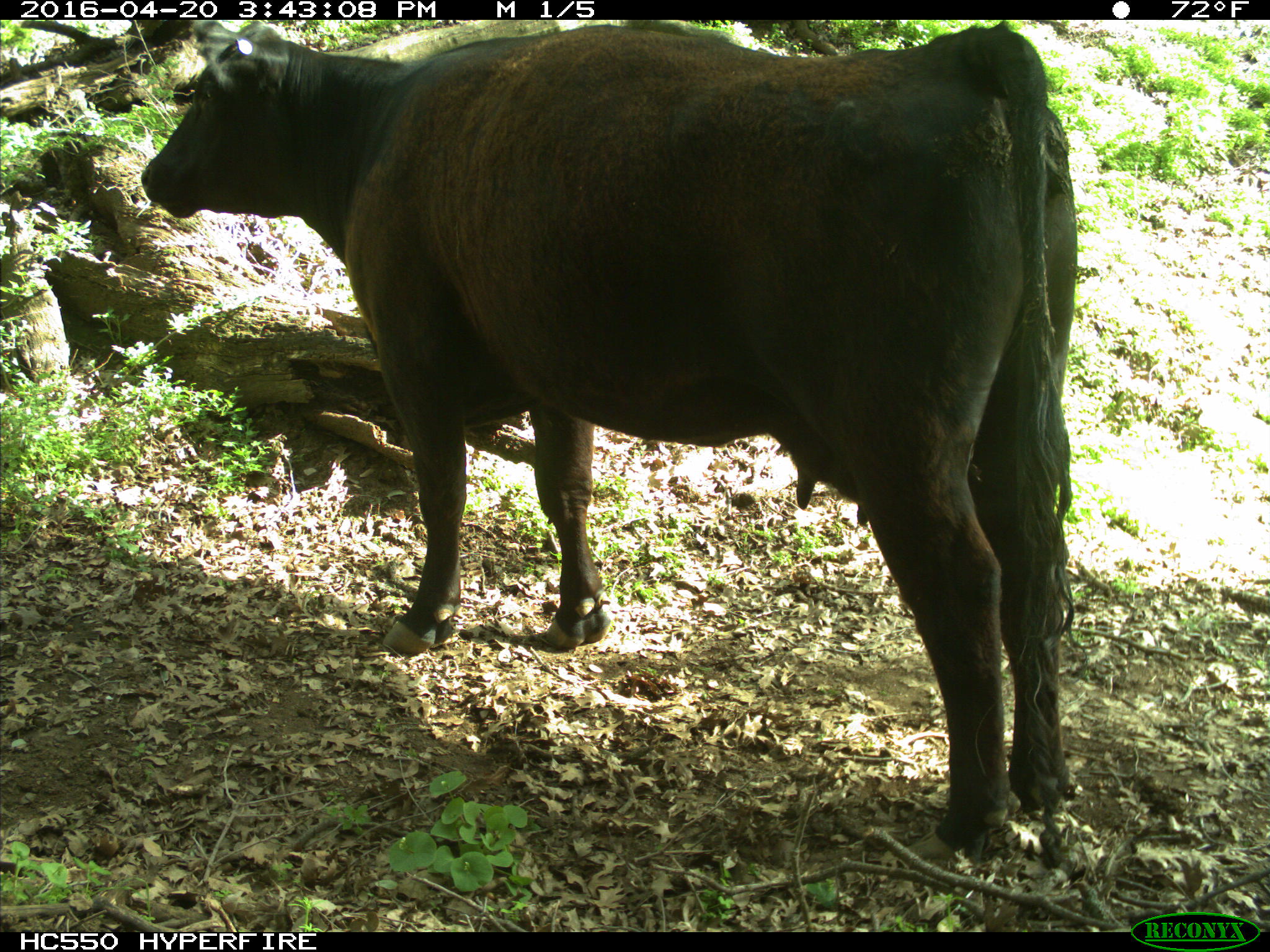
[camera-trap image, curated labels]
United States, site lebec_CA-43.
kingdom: Animalia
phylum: Chordata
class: Mammalia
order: Artiodactyla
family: Bovidae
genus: Bos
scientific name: Bos taurus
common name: domestic cow